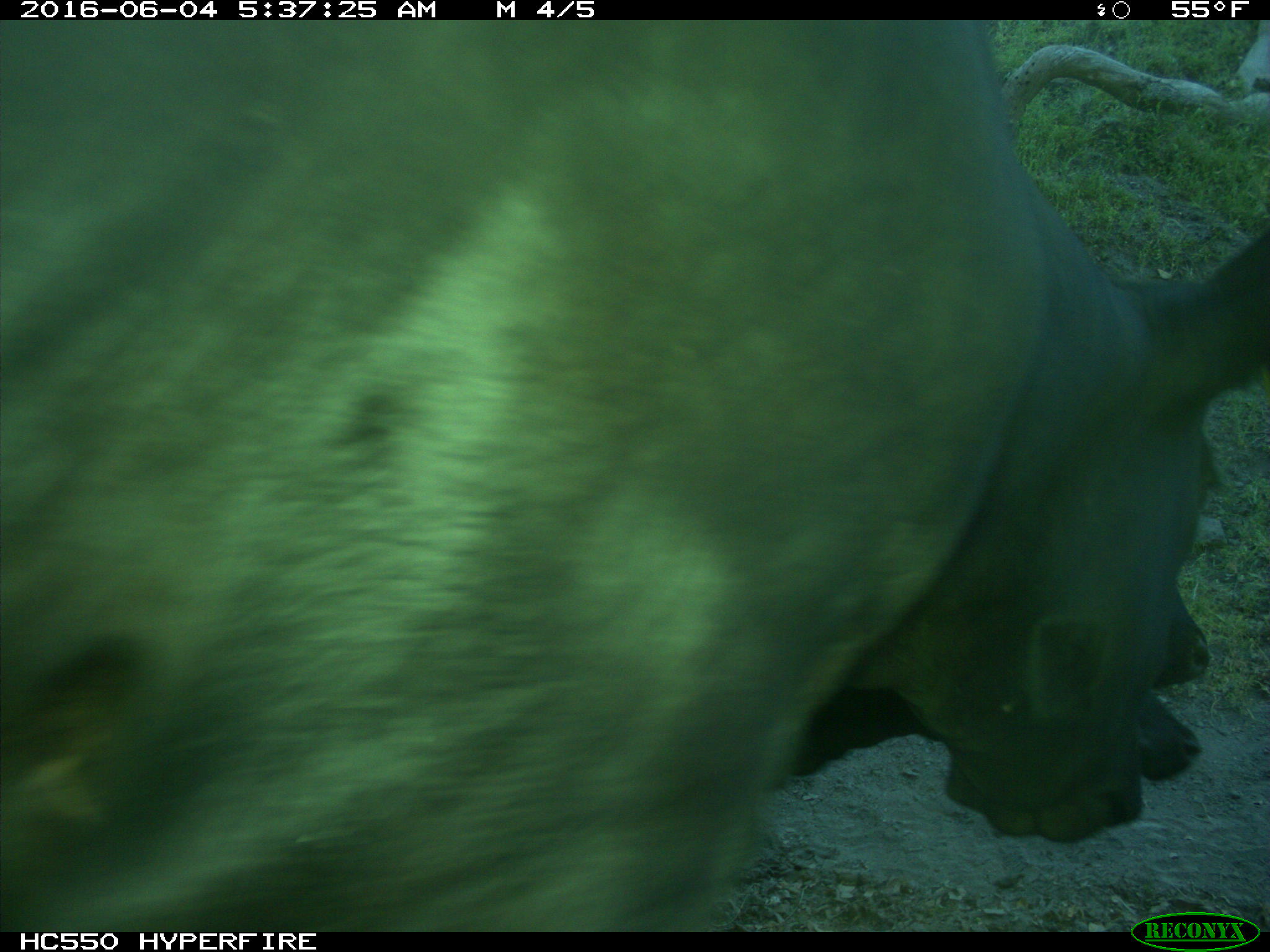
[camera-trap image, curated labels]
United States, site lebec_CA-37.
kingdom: Animalia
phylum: Chordata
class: Mammalia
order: Artiodactyla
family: Bovidae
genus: Bos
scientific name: Bos taurus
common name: domestic cow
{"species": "Bos taurus (domestic cow)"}